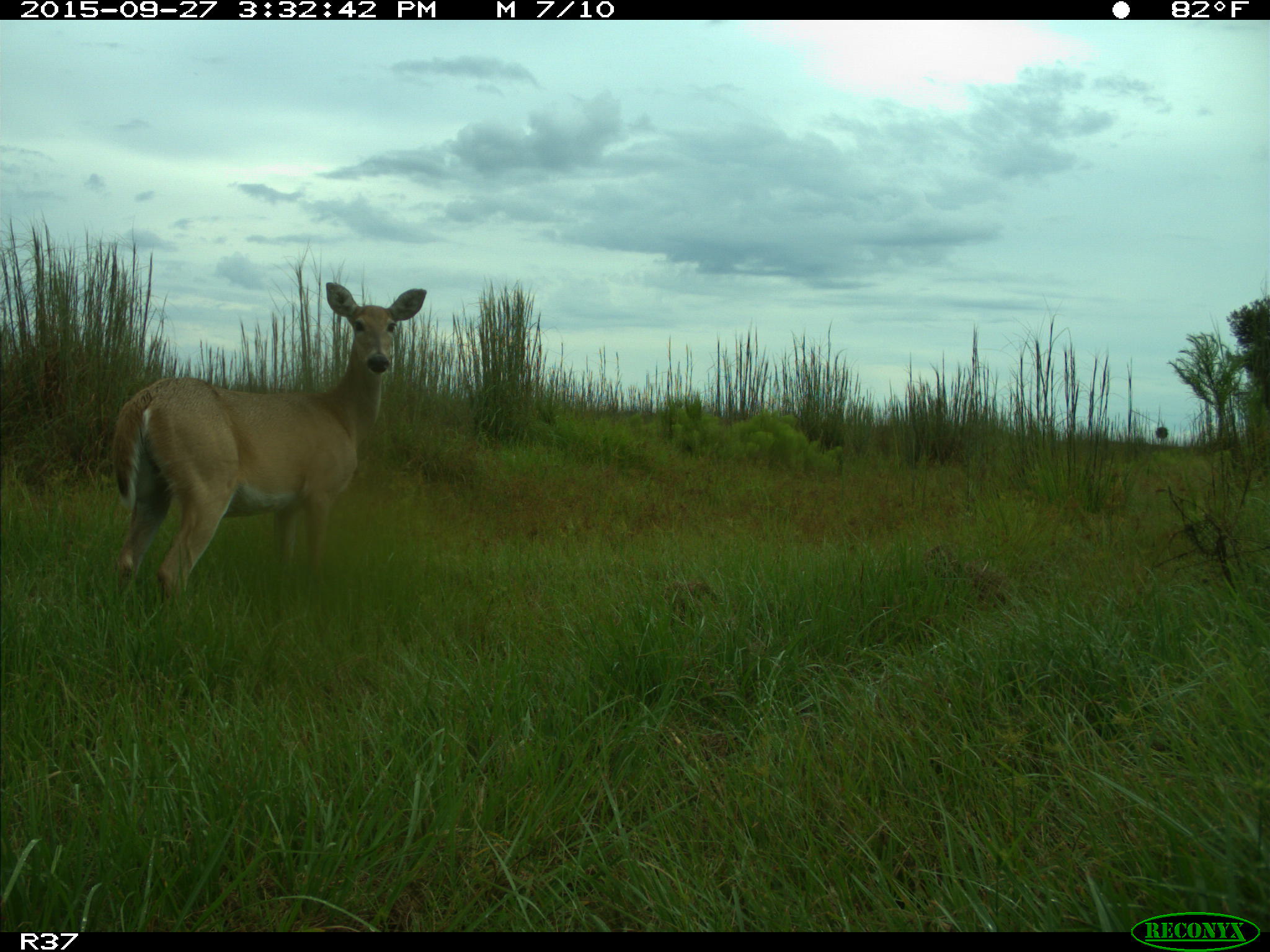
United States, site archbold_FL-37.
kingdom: Animalia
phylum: Chordata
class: Mammalia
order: Artiodactyla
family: Cervidae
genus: Odocoileus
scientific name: Odocoileus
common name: deer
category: unidentified deer